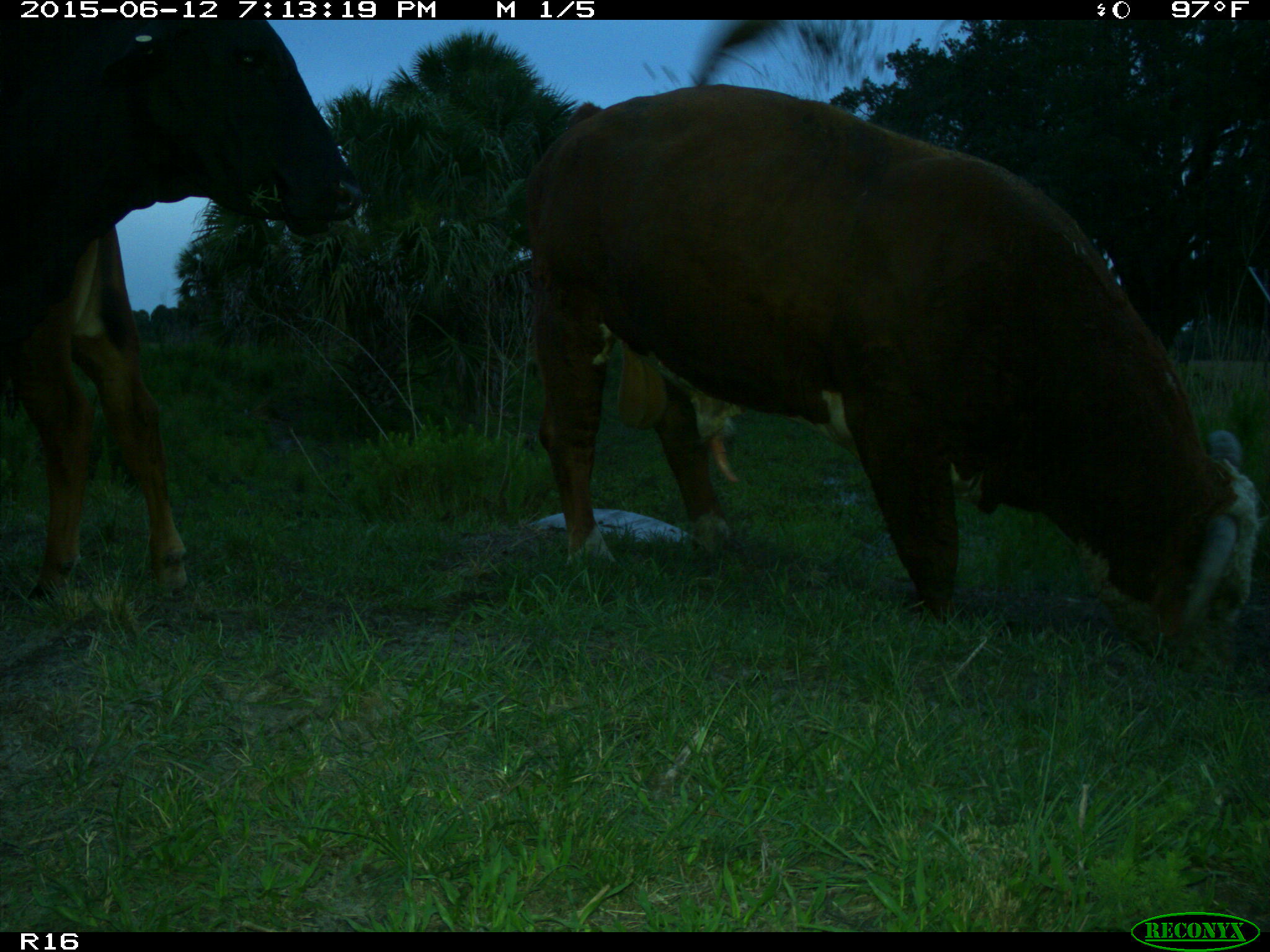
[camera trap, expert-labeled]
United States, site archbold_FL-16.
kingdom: Animalia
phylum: Chordata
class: Mammalia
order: Artiodactyla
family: Bovidae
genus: Bos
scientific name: Bos taurus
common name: domestic cow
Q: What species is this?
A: Bos taurus (domestic cow).